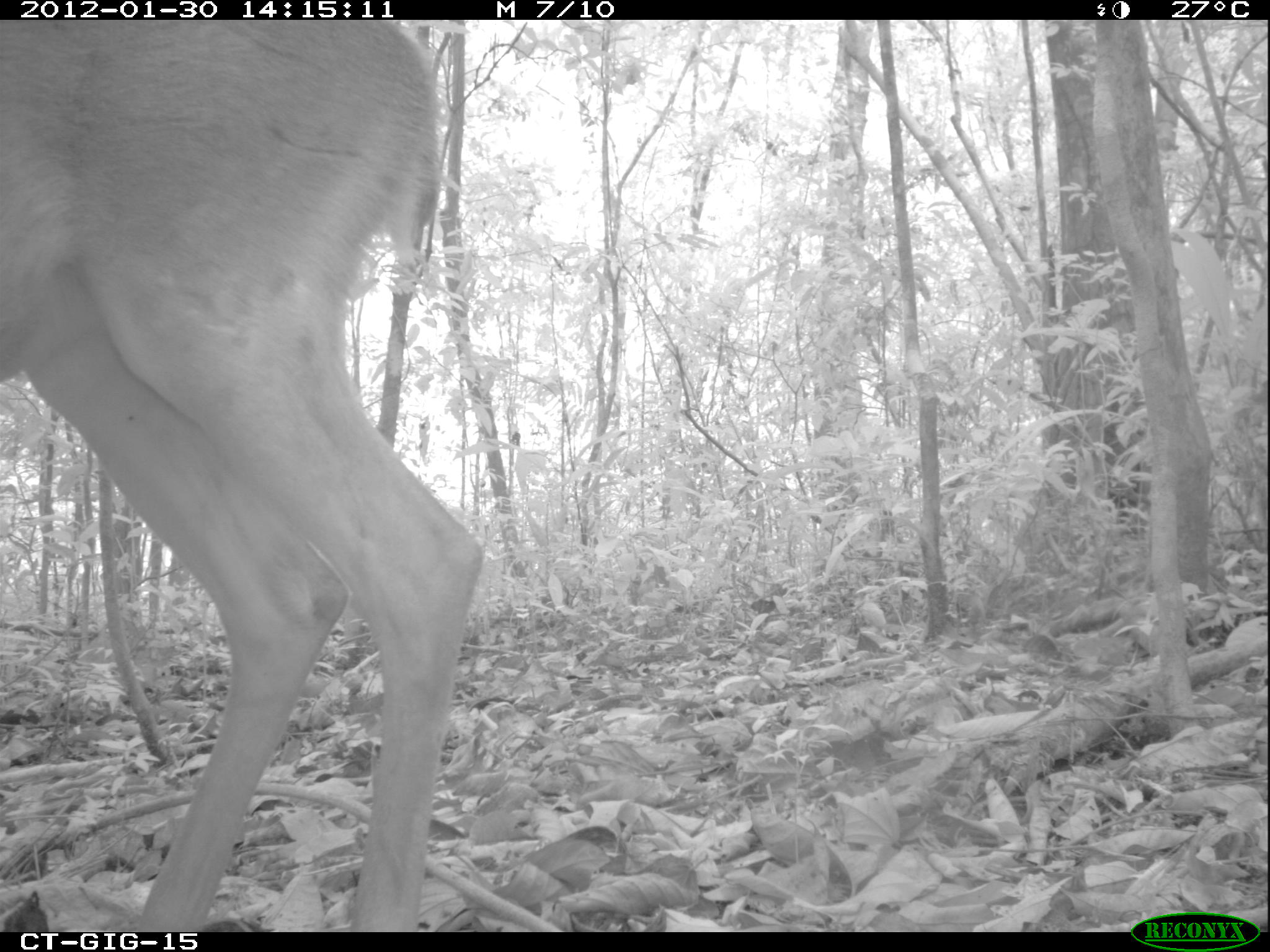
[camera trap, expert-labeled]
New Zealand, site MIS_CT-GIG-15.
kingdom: Animalia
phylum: Chordata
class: Mammalia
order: Artiodactyla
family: Cervidae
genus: Odocoileus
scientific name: Odocoileus virginianus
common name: white-tailed deer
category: white tailed deer